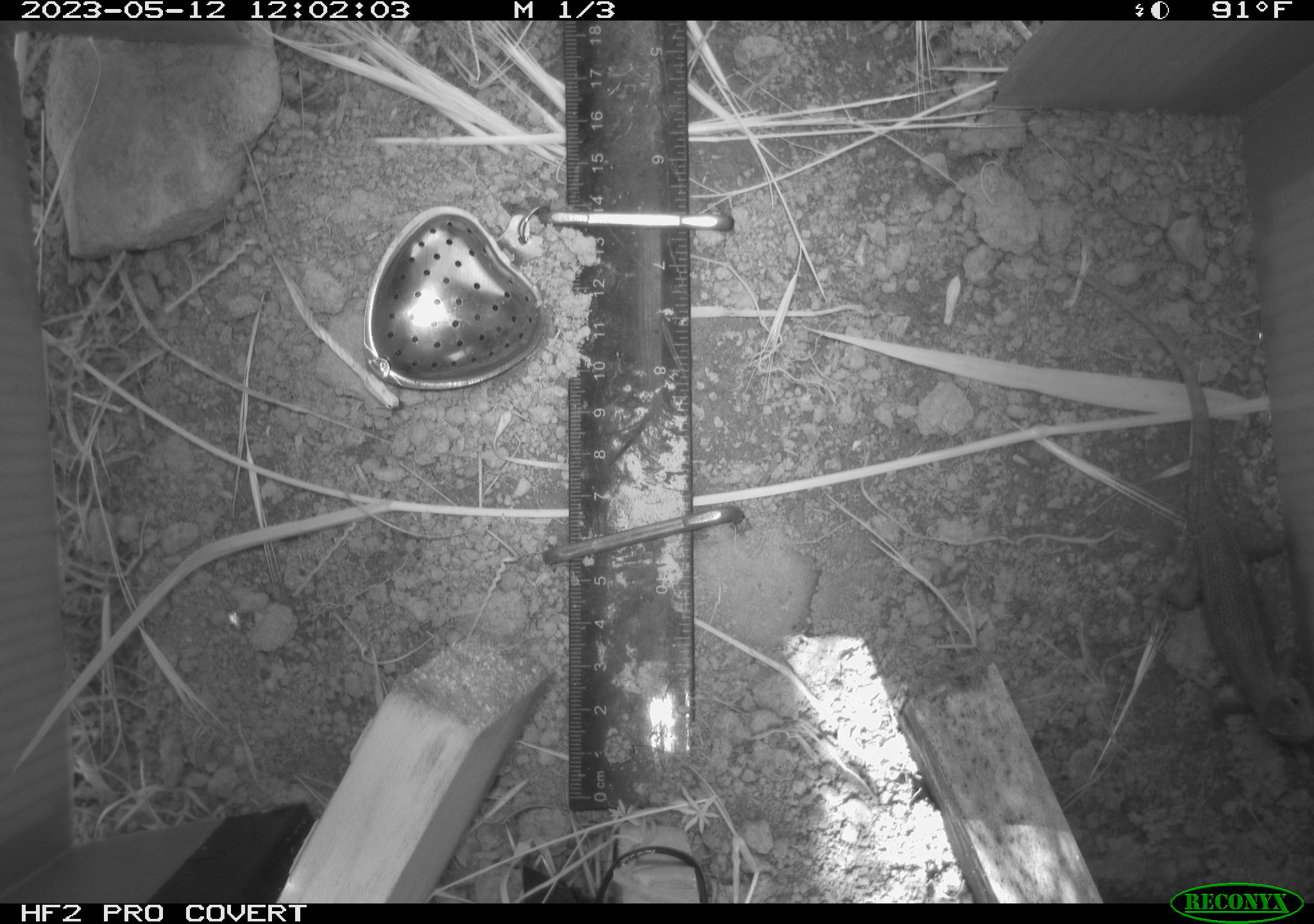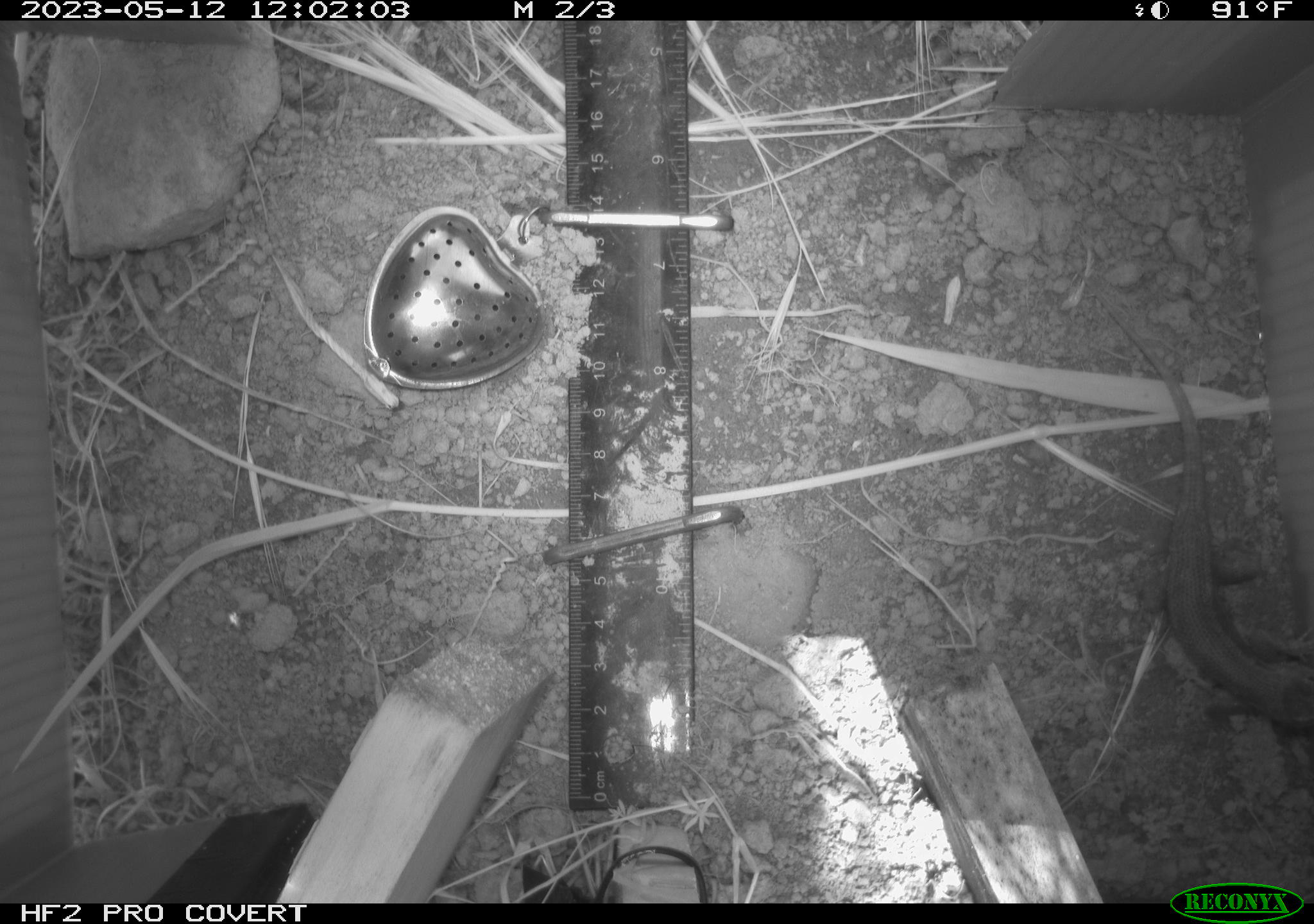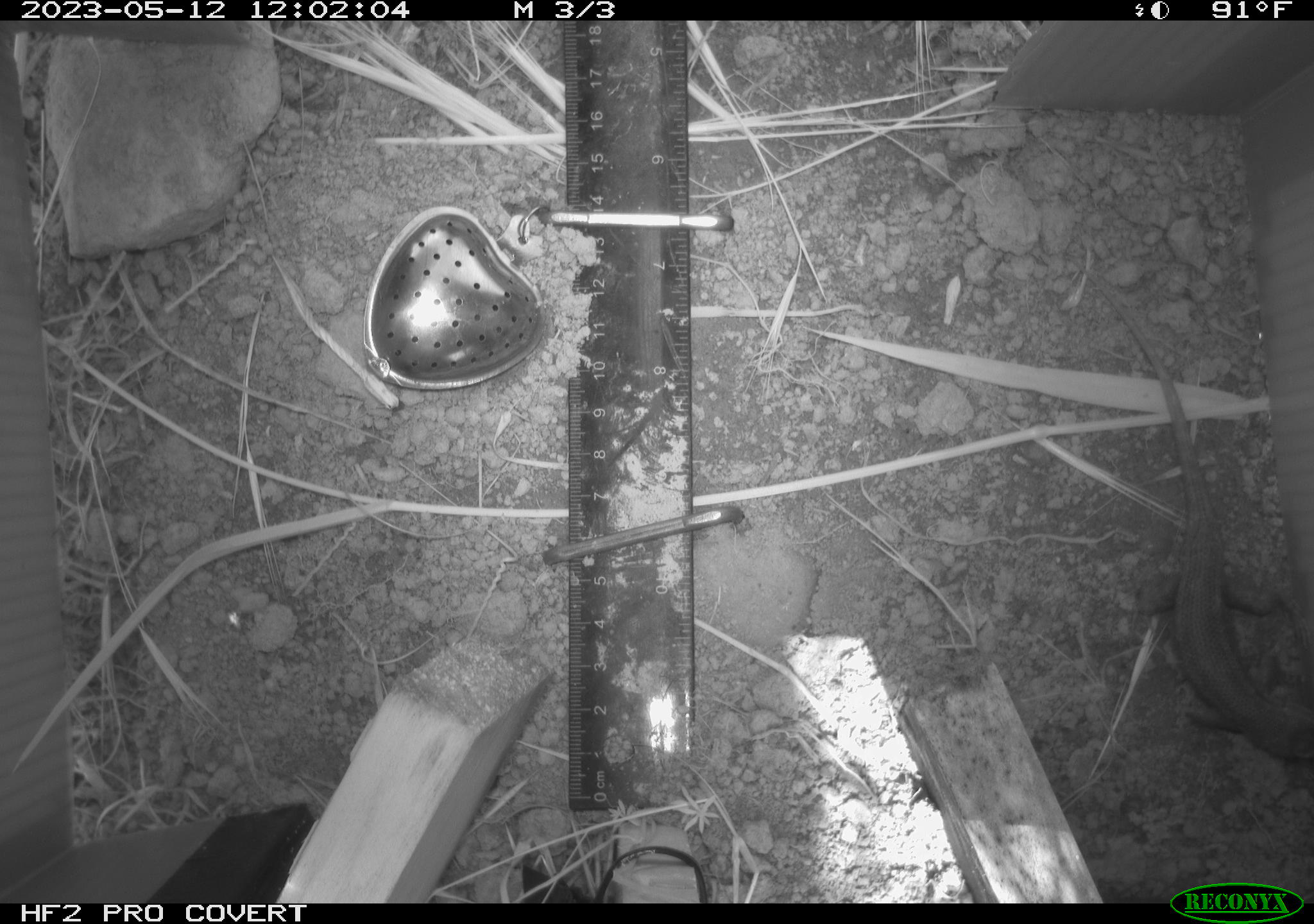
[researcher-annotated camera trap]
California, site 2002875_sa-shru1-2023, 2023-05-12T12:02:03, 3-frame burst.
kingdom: Animalia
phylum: Chordata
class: Reptilia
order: Squamata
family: Phrynosomatidae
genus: Sceloporus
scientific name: Sceloporus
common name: spiny lizards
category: sceloporus species